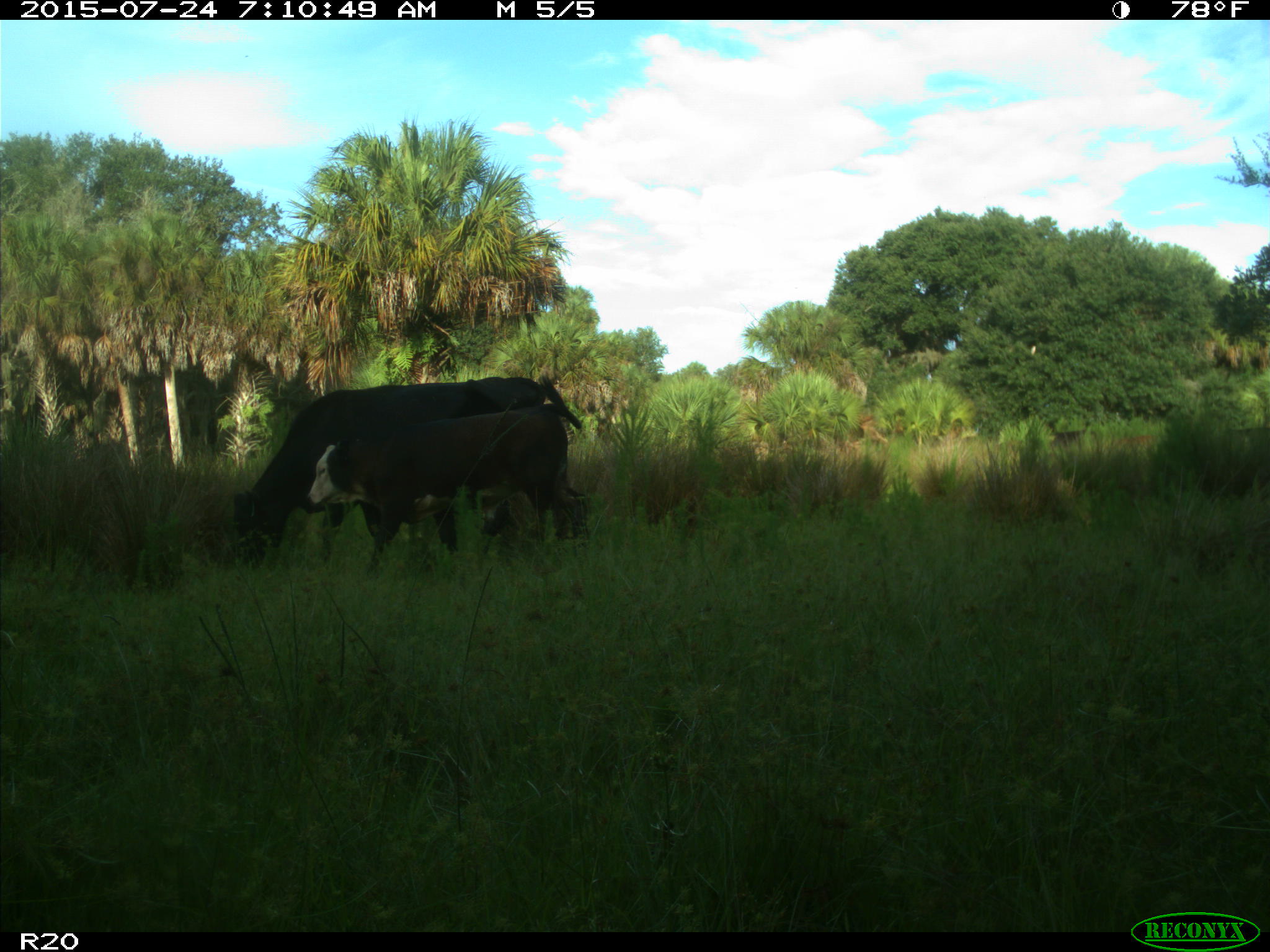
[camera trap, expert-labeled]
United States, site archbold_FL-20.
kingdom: Animalia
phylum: Chordata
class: Mammalia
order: Artiodactyla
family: Bovidae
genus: Bos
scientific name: Bos taurus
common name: domestic cow